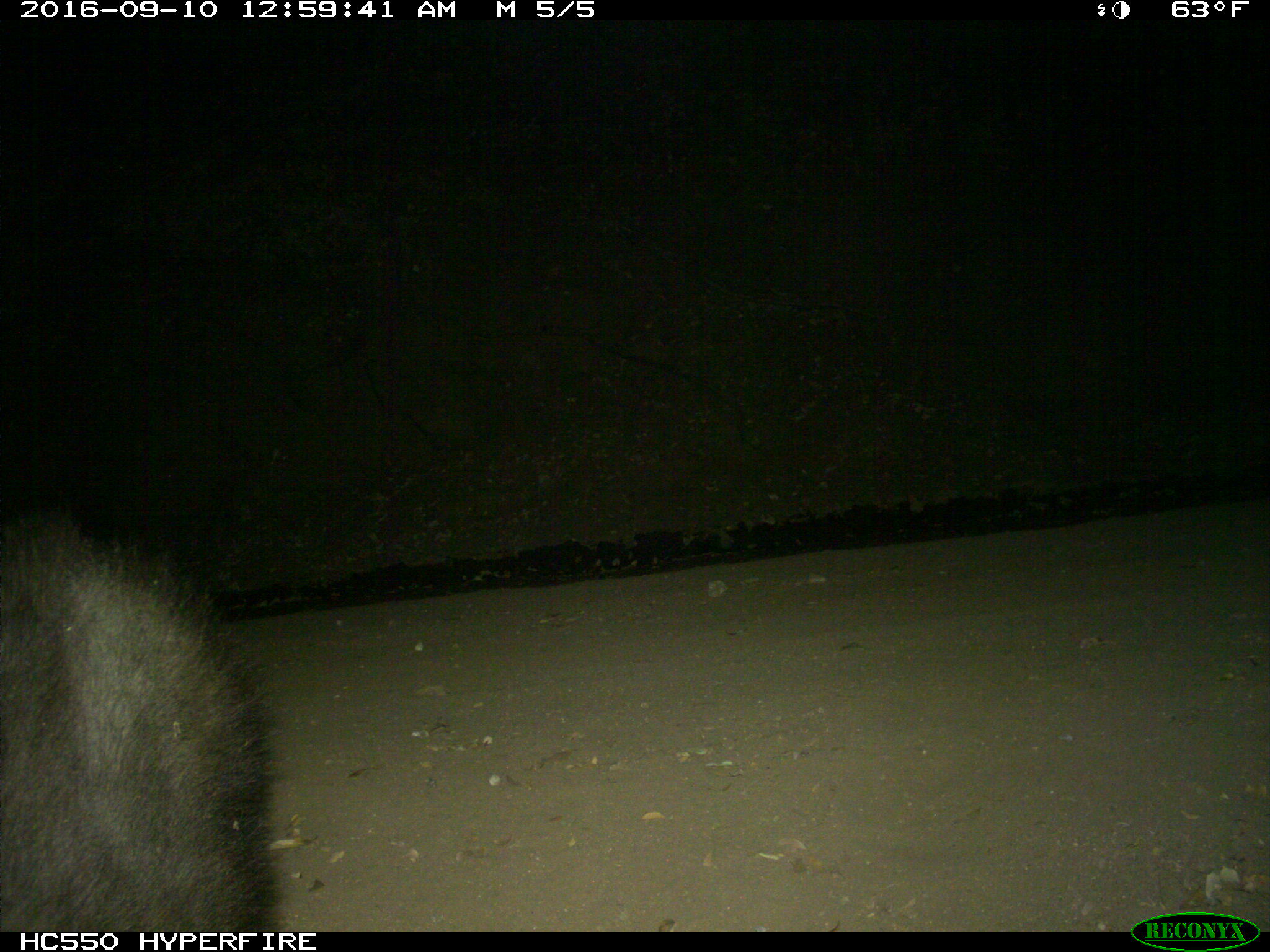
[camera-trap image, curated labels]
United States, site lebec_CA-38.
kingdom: Animalia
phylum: Chordata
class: Mammalia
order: Carnivora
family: Ursidae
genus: Ursus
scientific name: Ursus americanus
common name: american black bear